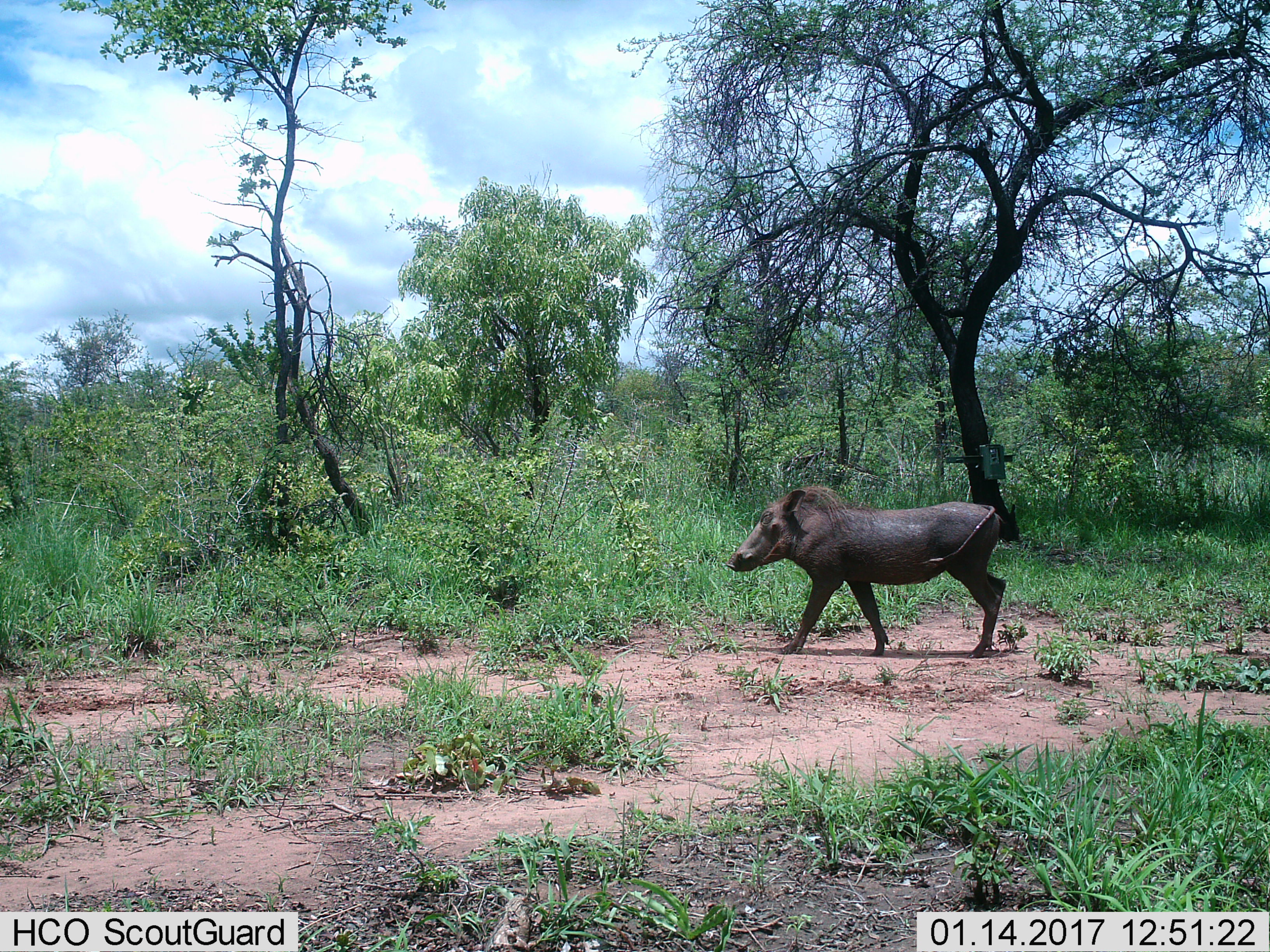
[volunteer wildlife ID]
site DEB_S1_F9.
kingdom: Animalia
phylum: Chordata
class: Mammalia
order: Artiodactyla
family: Suidae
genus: Phacochoerus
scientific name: Phacochoerus africanus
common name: warthog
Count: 1.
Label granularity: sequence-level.